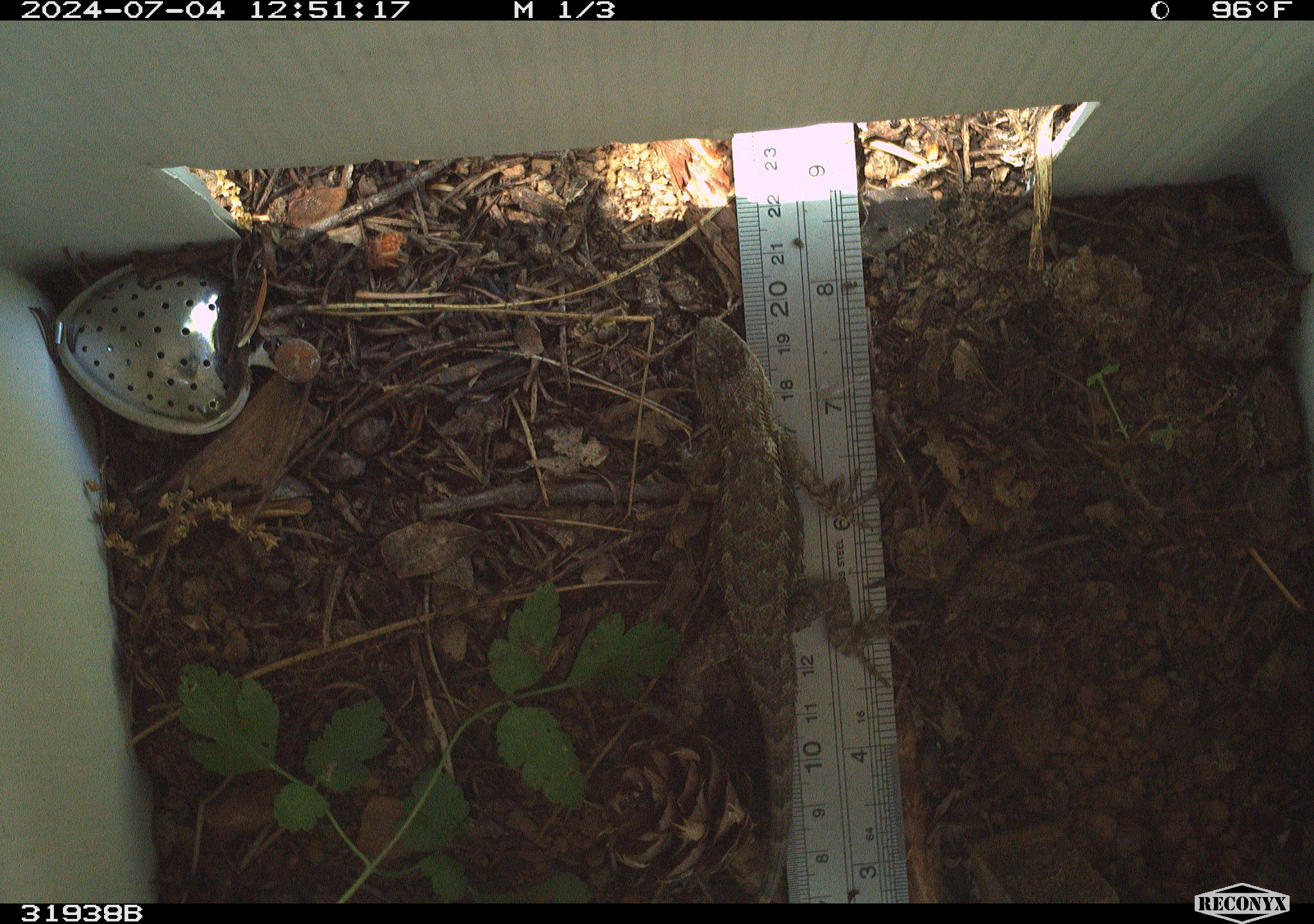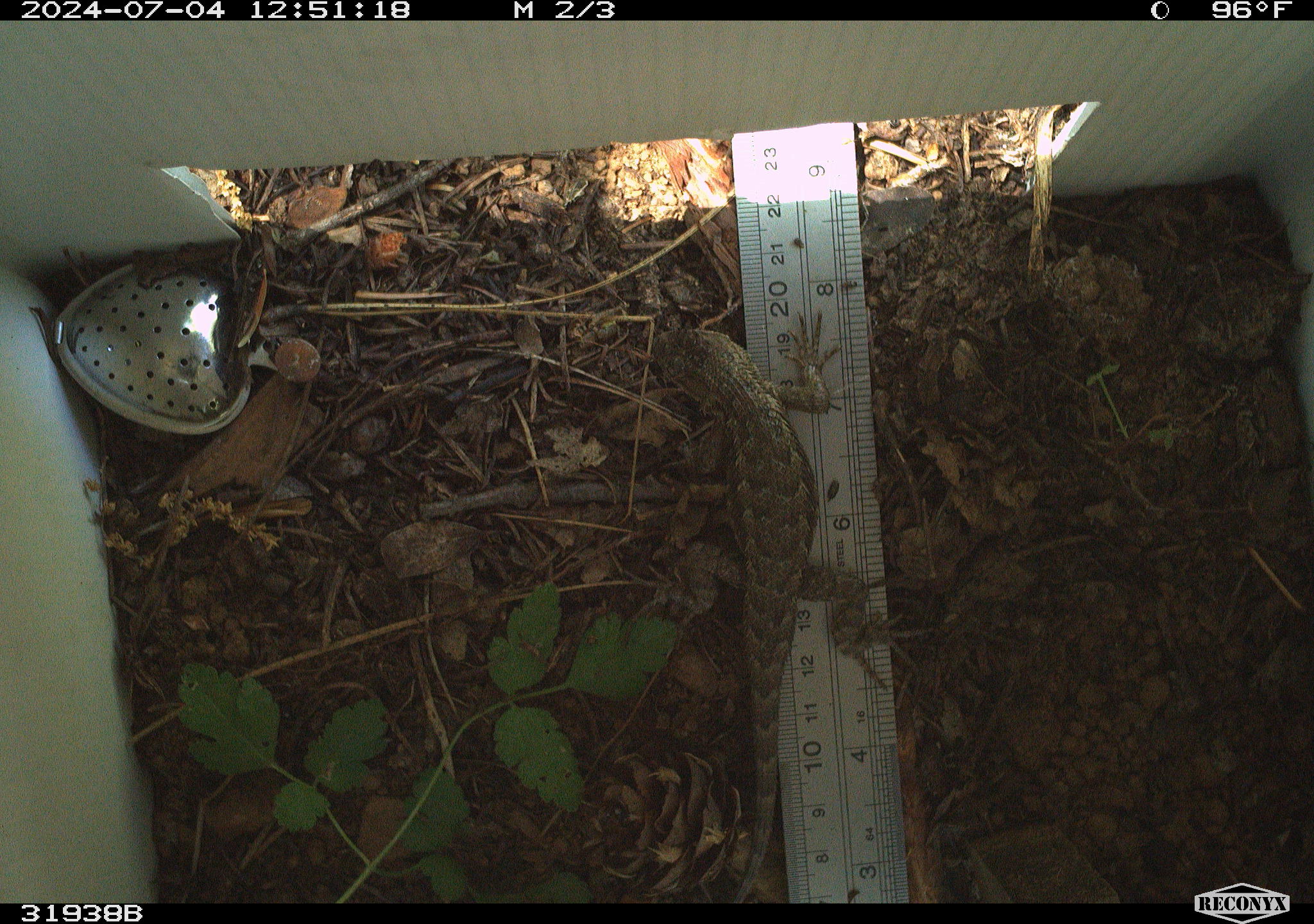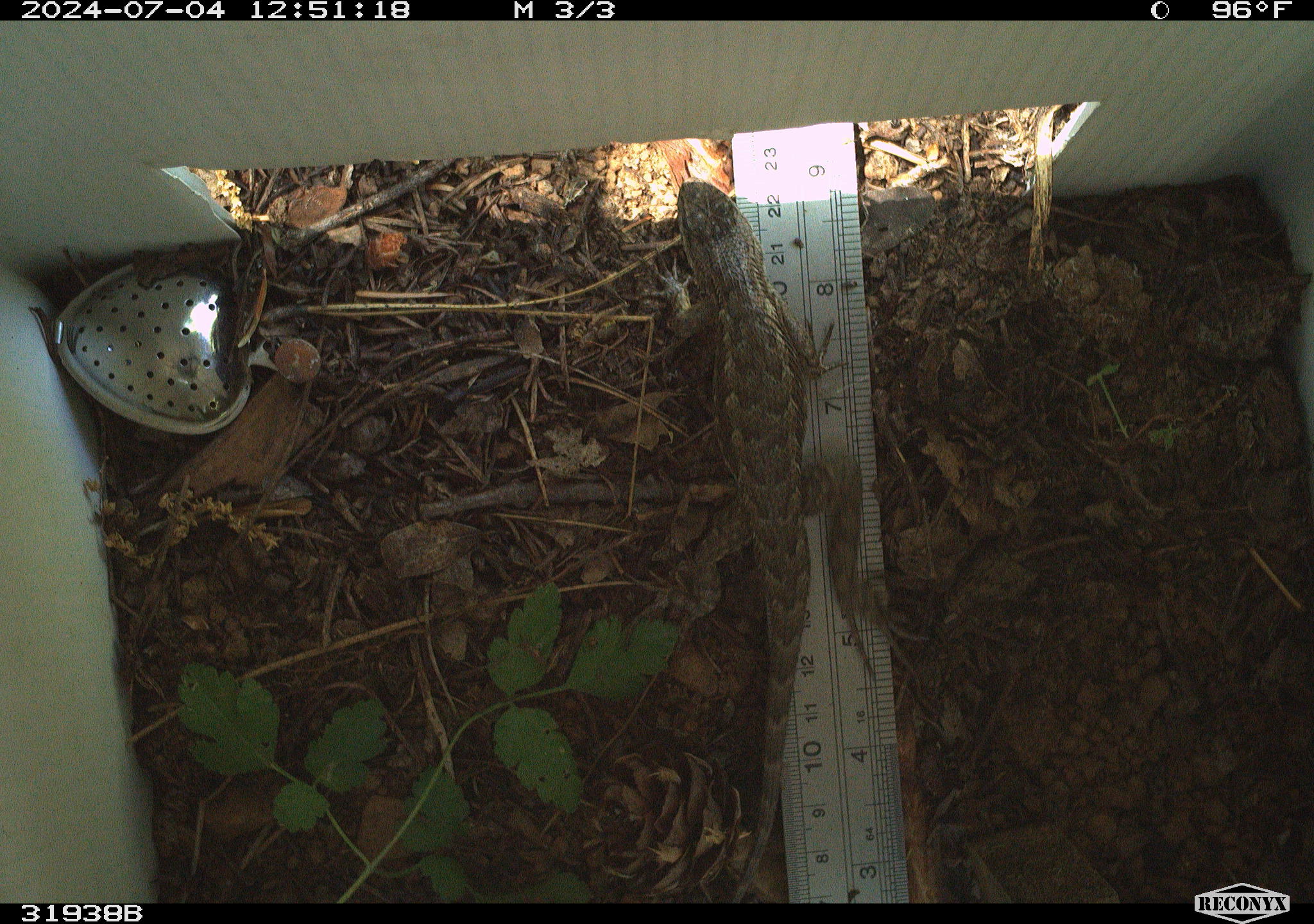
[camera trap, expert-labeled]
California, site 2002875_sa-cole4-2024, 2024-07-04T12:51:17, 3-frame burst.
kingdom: Animalia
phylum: Chordata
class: Reptilia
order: Squamata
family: Phrynosomatidae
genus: Sceloporus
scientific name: Sceloporus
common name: spiny lizards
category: sceloporus species